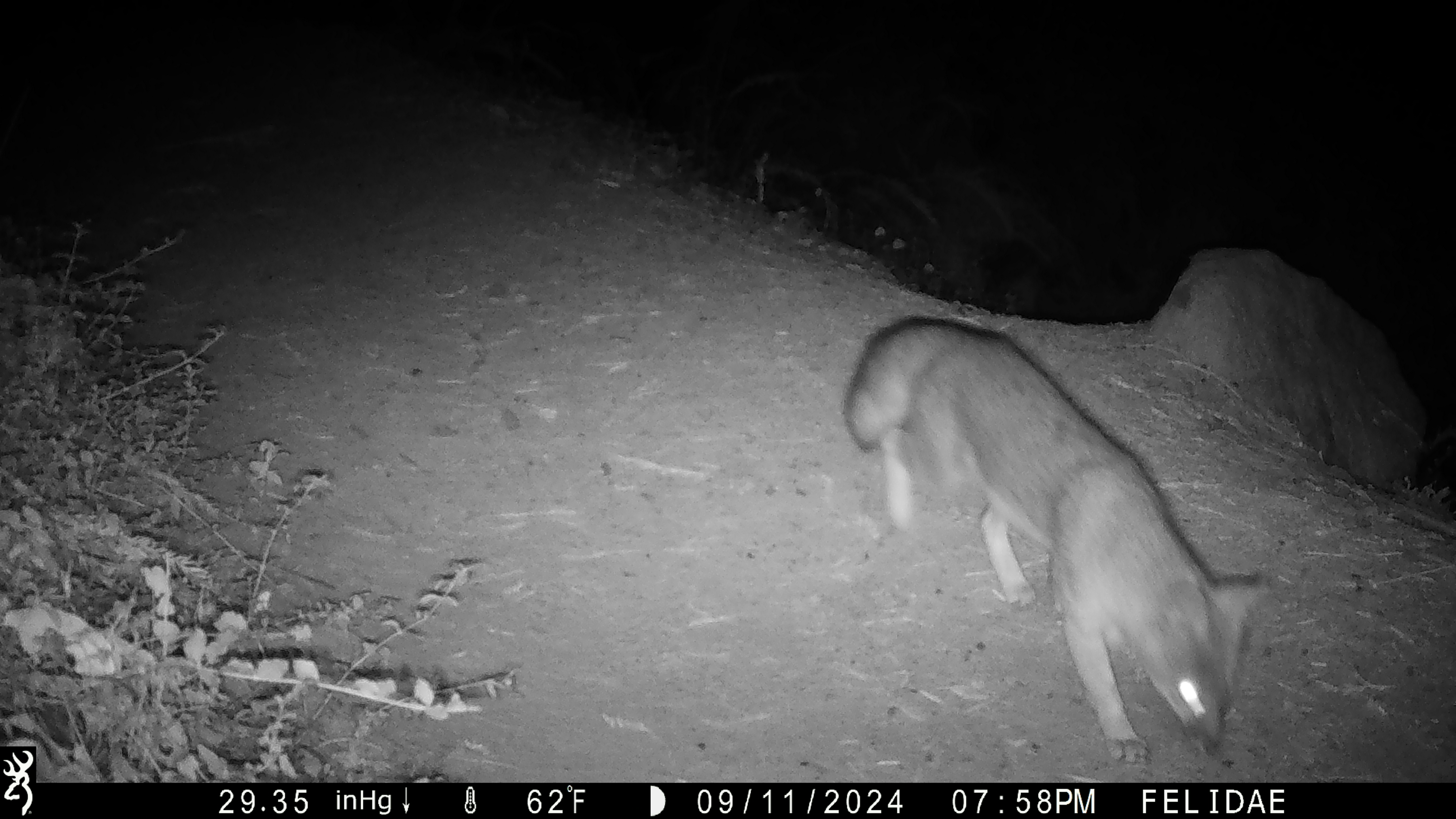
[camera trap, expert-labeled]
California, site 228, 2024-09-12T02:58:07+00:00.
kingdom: Animalia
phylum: Chordata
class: Mammalia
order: Carnivora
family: Canidae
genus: Urocyon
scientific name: Urocyon cinereoargenteus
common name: gray fox